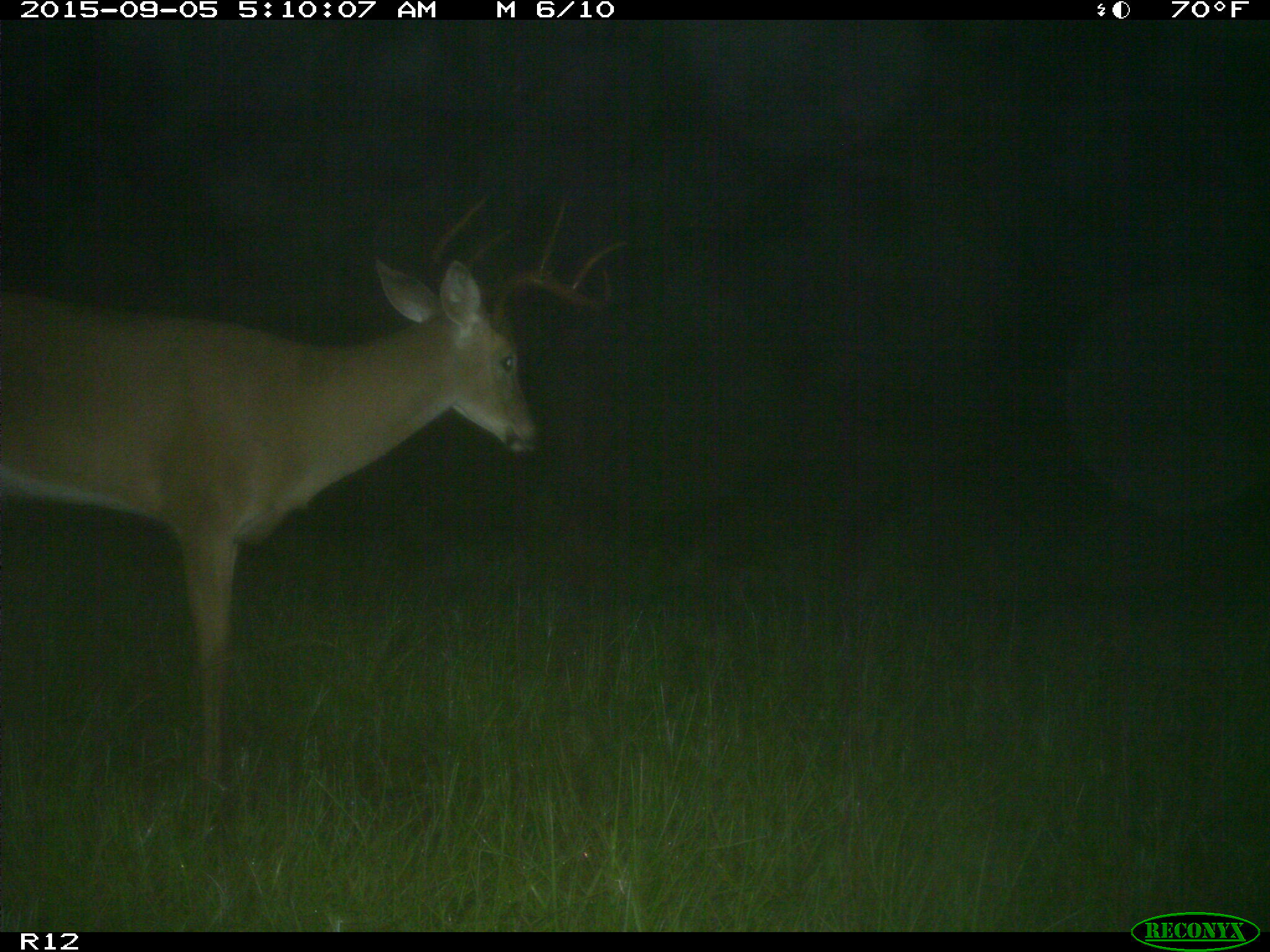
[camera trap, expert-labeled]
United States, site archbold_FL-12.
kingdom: Animalia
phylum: Chordata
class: Mammalia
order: Artiodactyla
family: Cervidae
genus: Odocoileus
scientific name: Odocoileus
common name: deer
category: unidentified deer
Unidentified deer (deer) (Odocoileus).